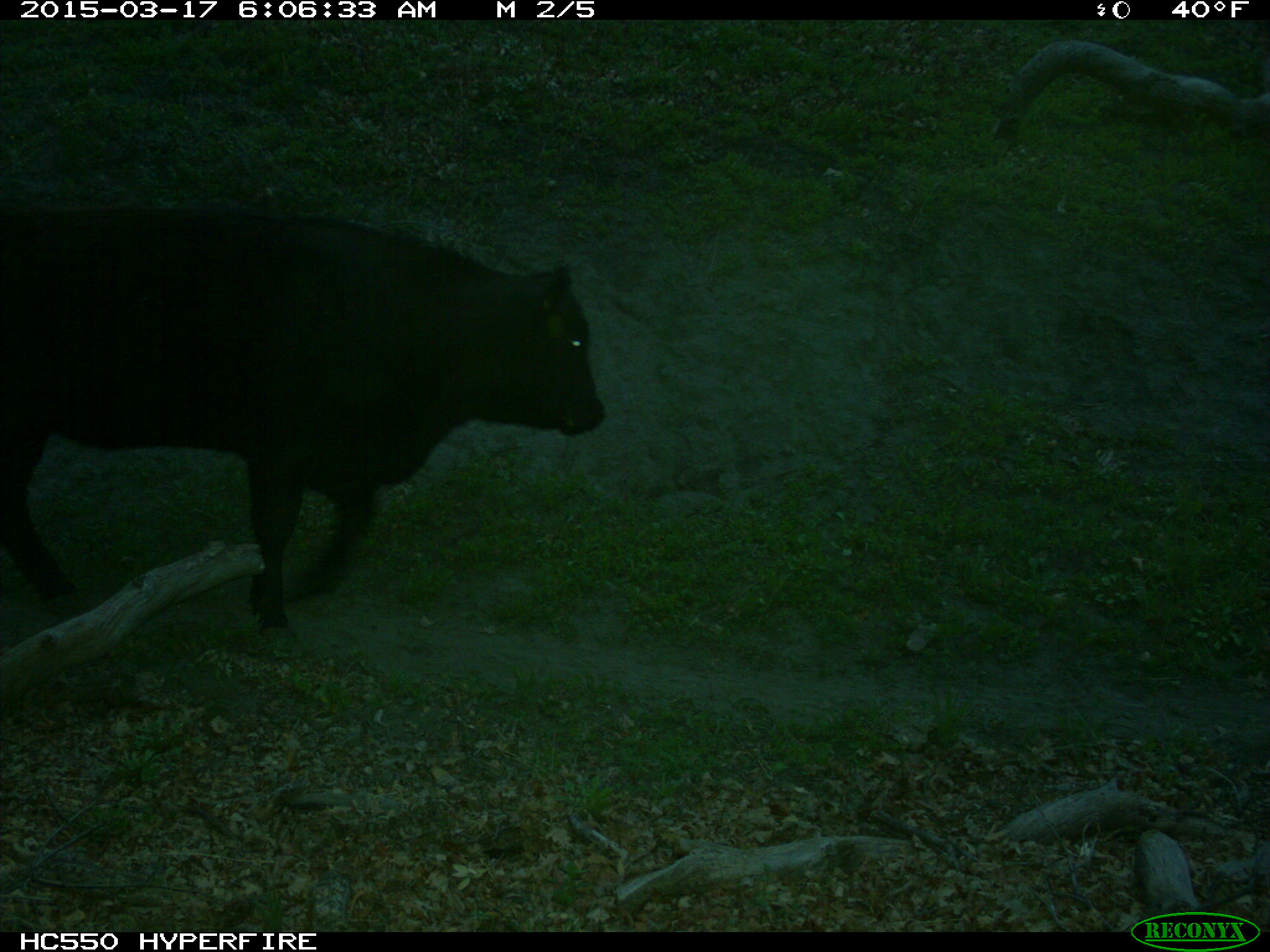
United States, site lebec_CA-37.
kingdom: Animalia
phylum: Chordata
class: Mammalia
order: Artiodactyla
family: Bovidae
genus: Bos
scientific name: Bos taurus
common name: domestic cow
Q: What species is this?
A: Bos taurus (domestic cow).